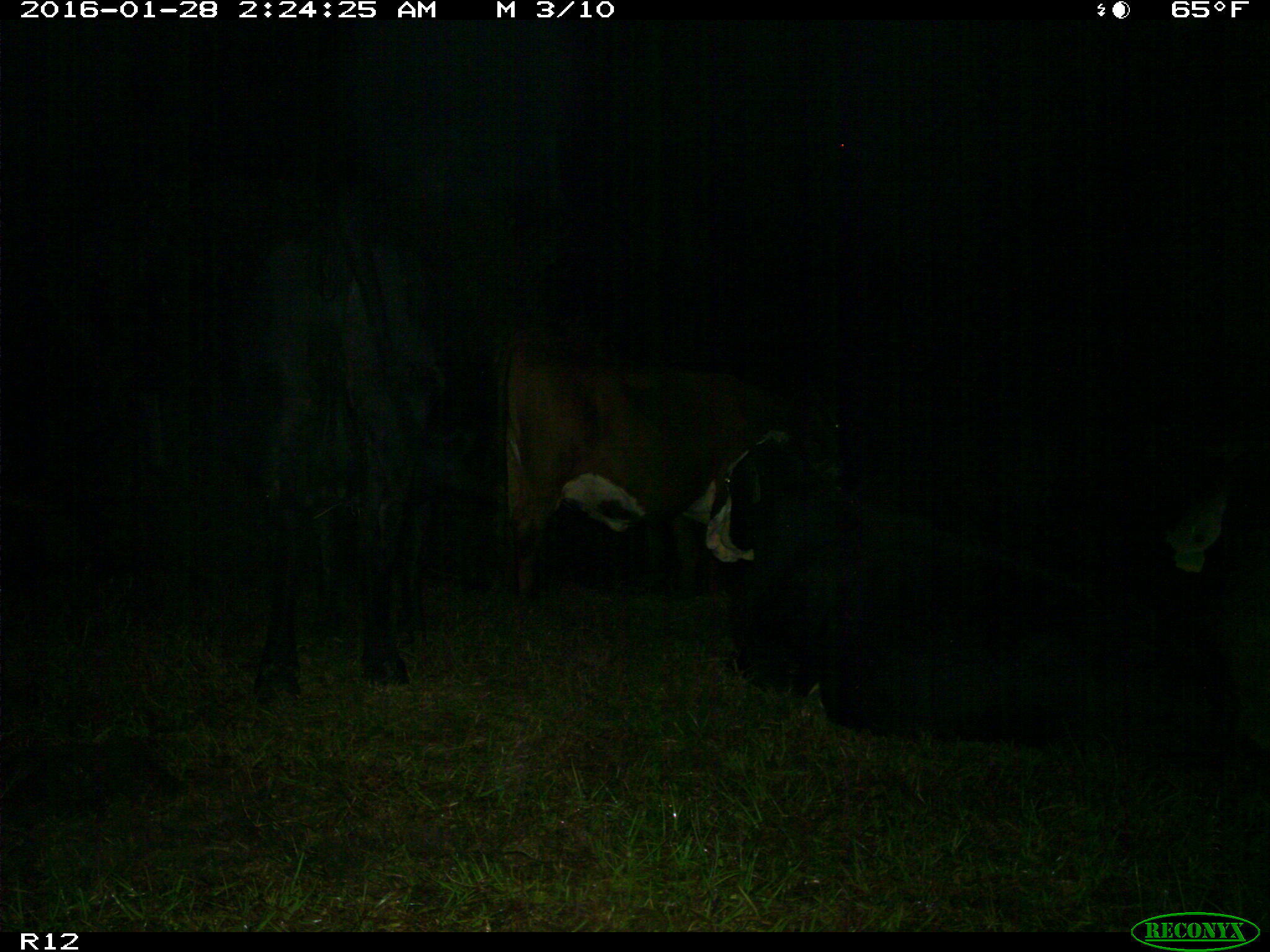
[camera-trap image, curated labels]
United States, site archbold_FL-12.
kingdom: Animalia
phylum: Chordata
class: Mammalia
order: Artiodactyla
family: Bovidae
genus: Bos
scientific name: Bos taurus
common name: domestic cow